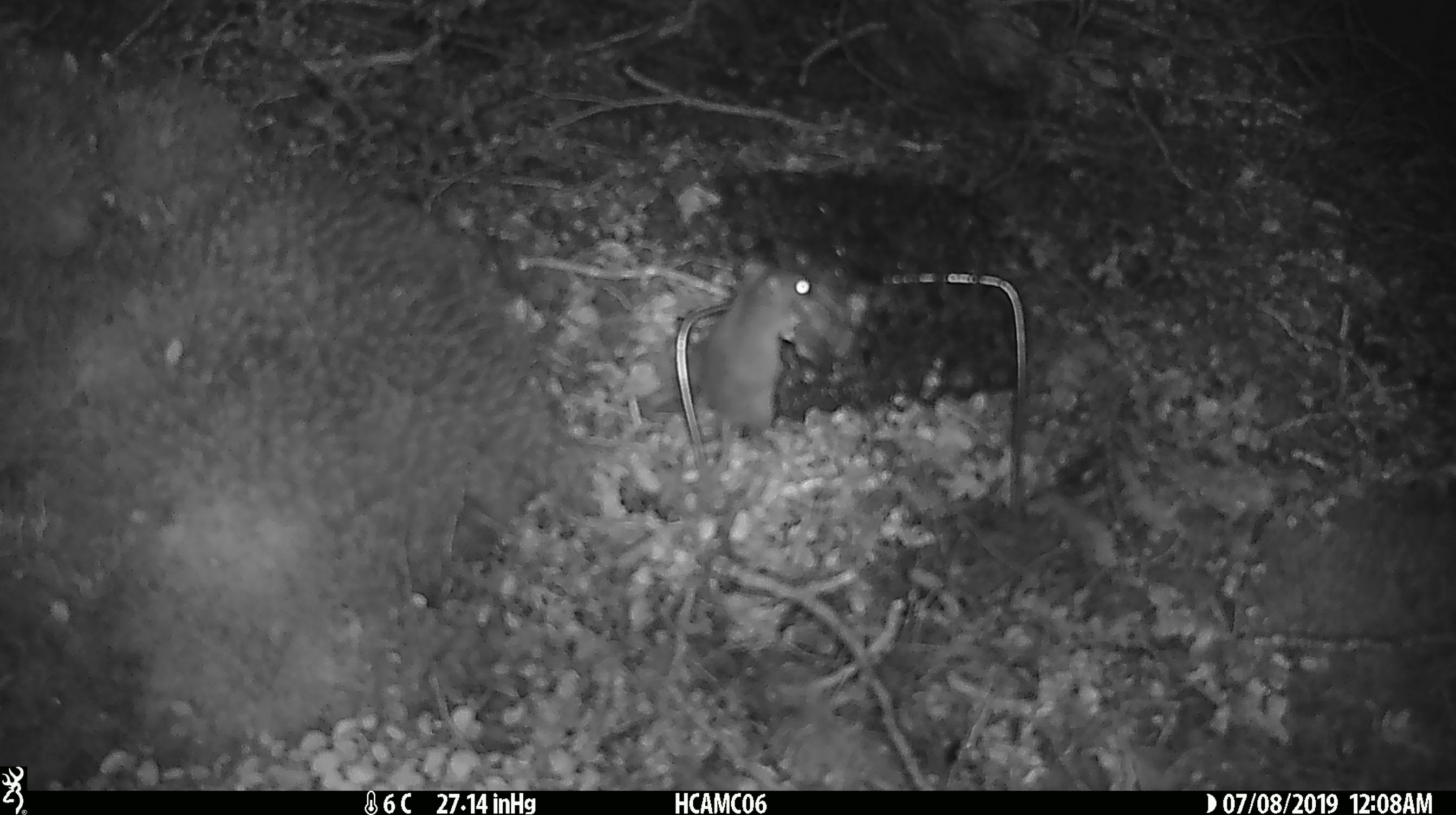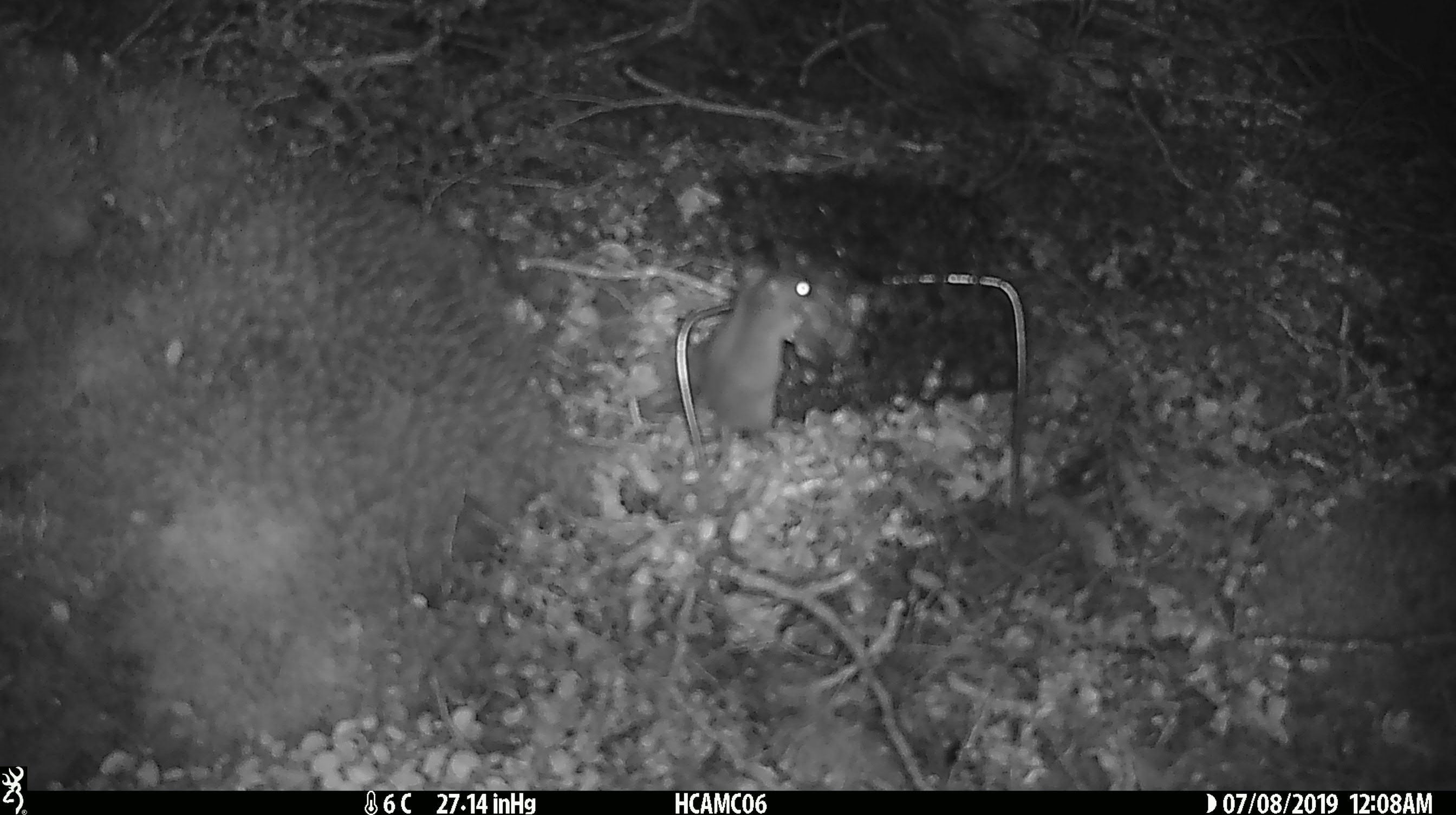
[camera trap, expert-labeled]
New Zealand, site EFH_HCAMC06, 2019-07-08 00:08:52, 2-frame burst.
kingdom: Animalia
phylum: Chordata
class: Mammalia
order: Rodentia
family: Muridae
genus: Mus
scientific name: Mus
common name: mouse